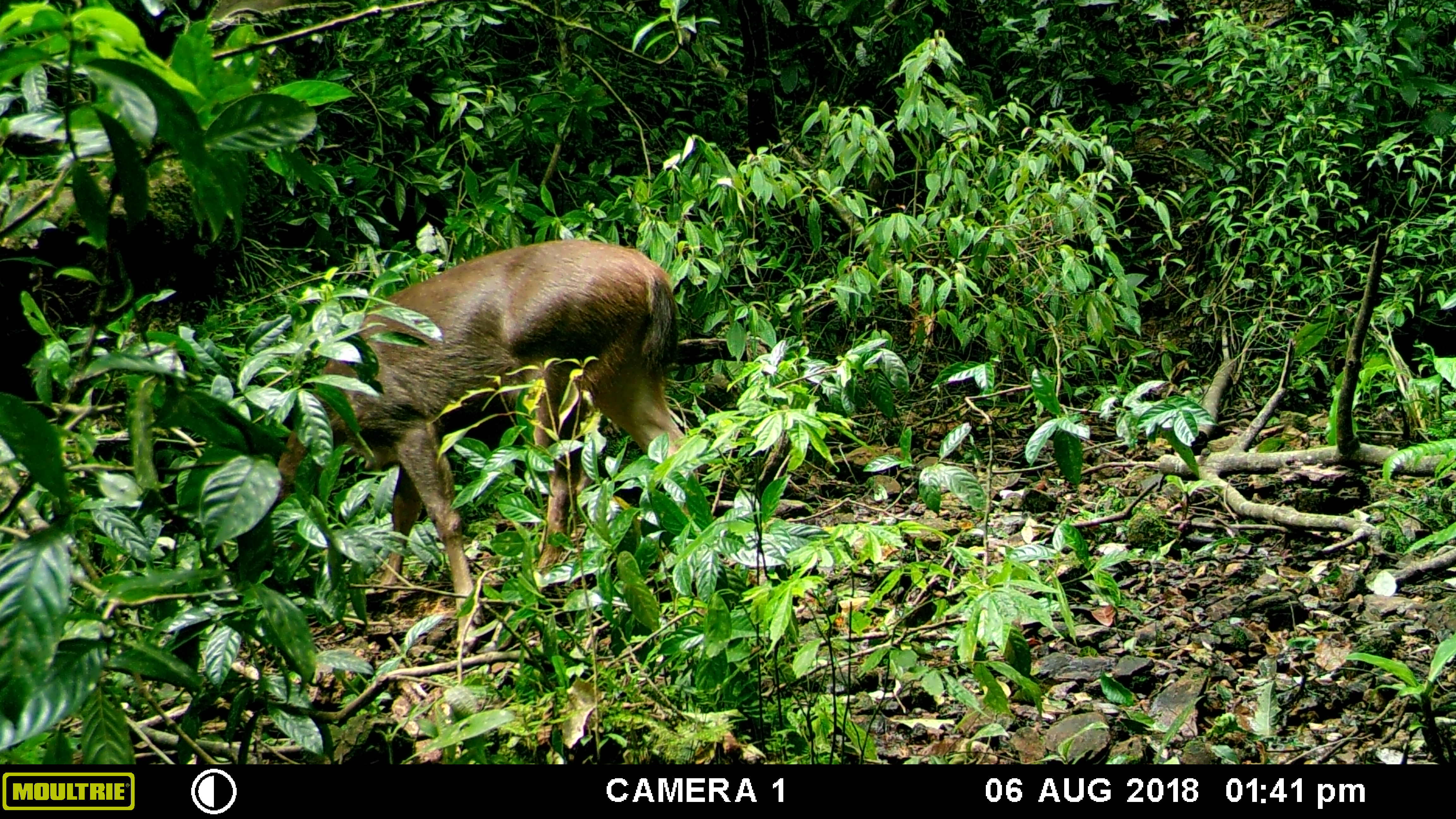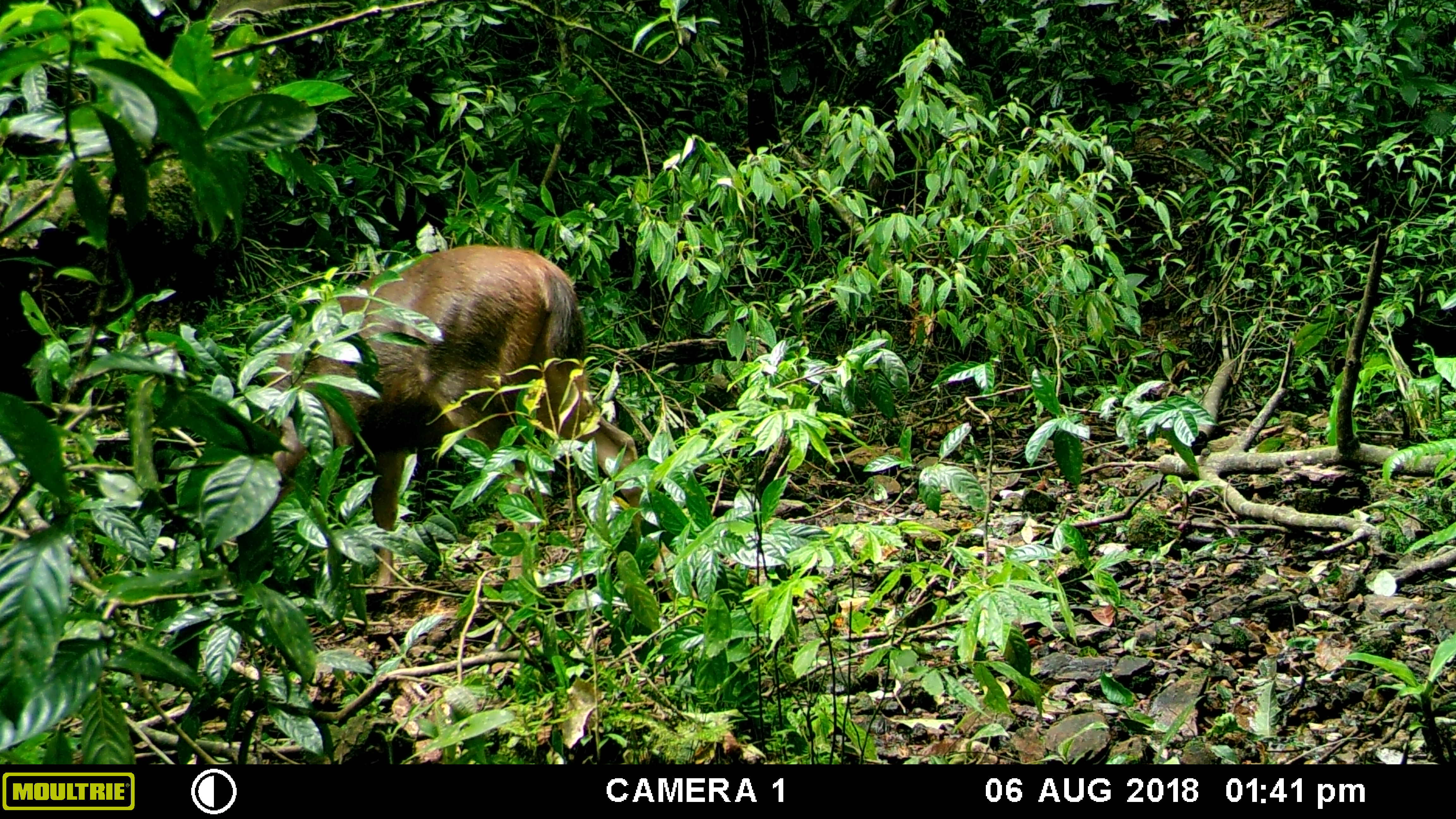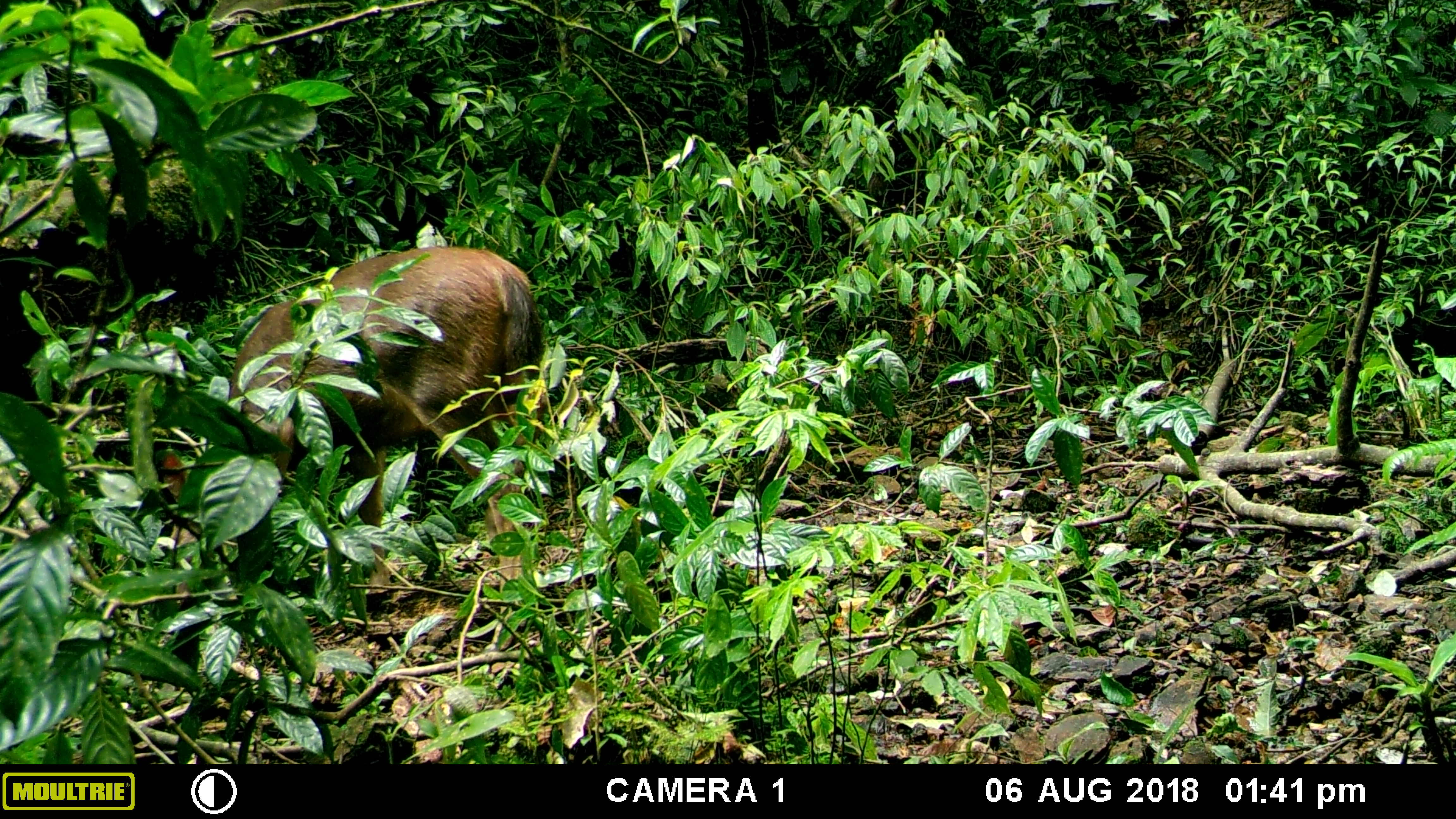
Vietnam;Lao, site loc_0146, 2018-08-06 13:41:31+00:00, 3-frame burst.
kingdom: Animalia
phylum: Chordata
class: Mammalia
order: Artiodactyla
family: Cervidae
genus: Rusa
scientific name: Rusa unicolor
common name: sambar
Sambar (Rusa unicolor). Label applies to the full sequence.